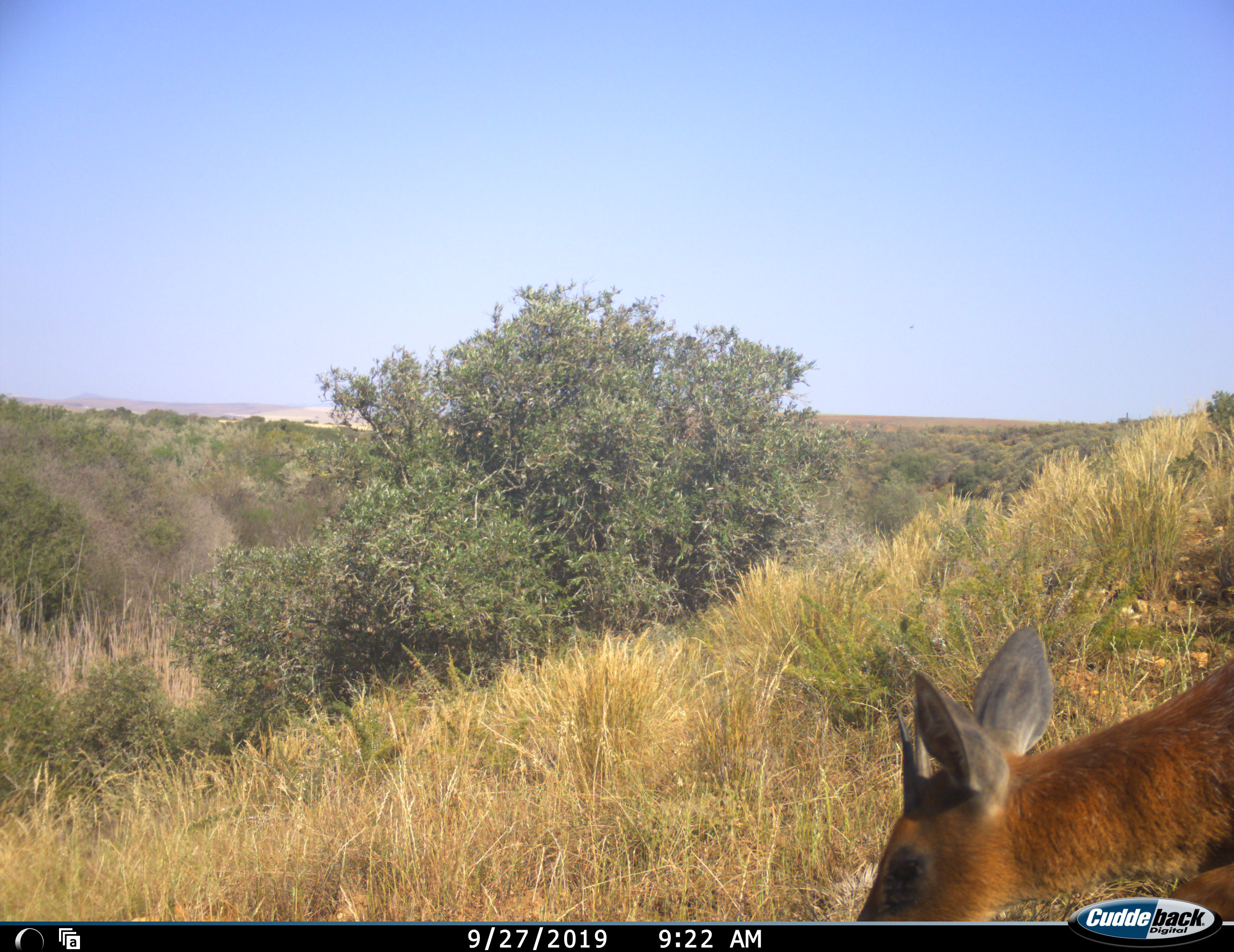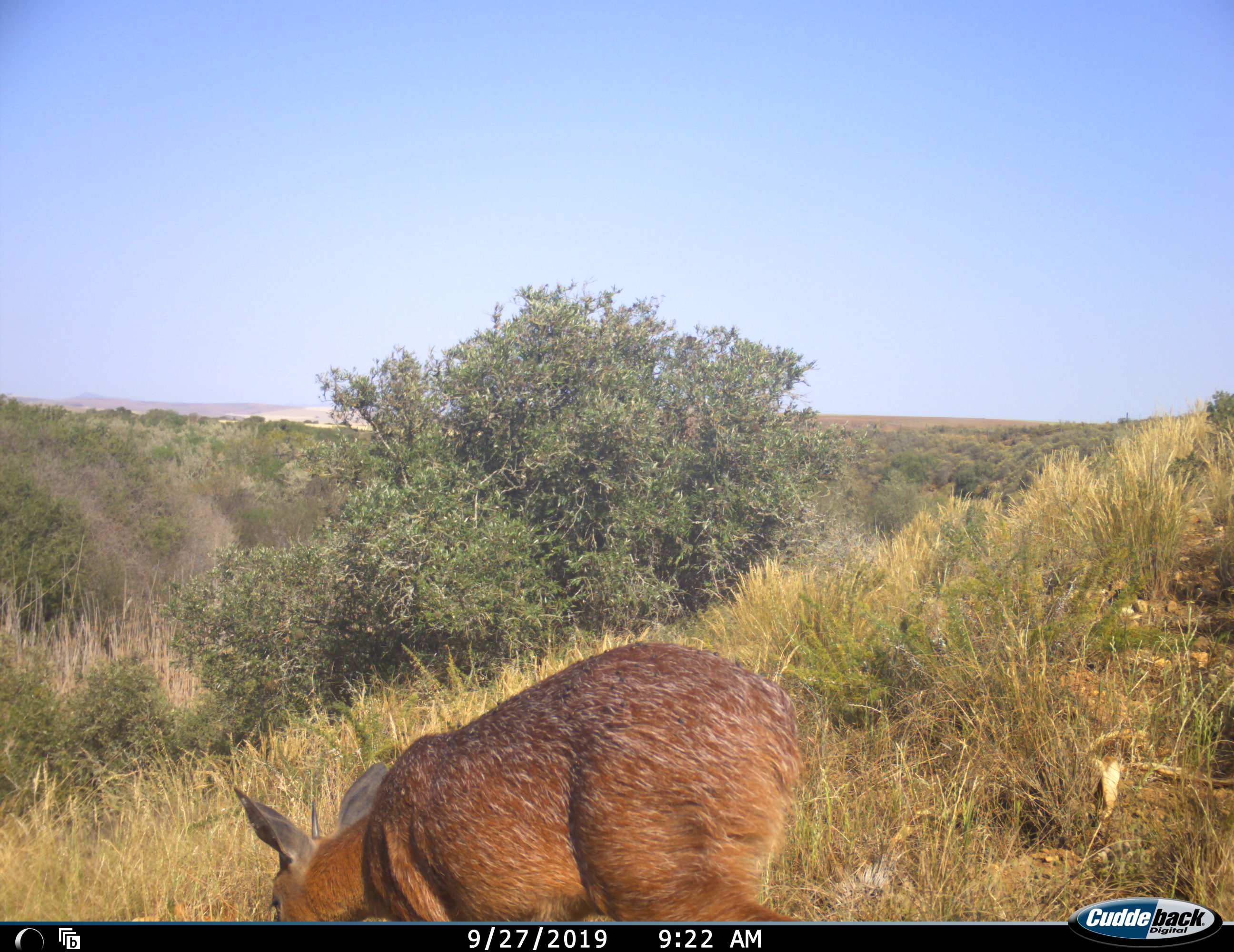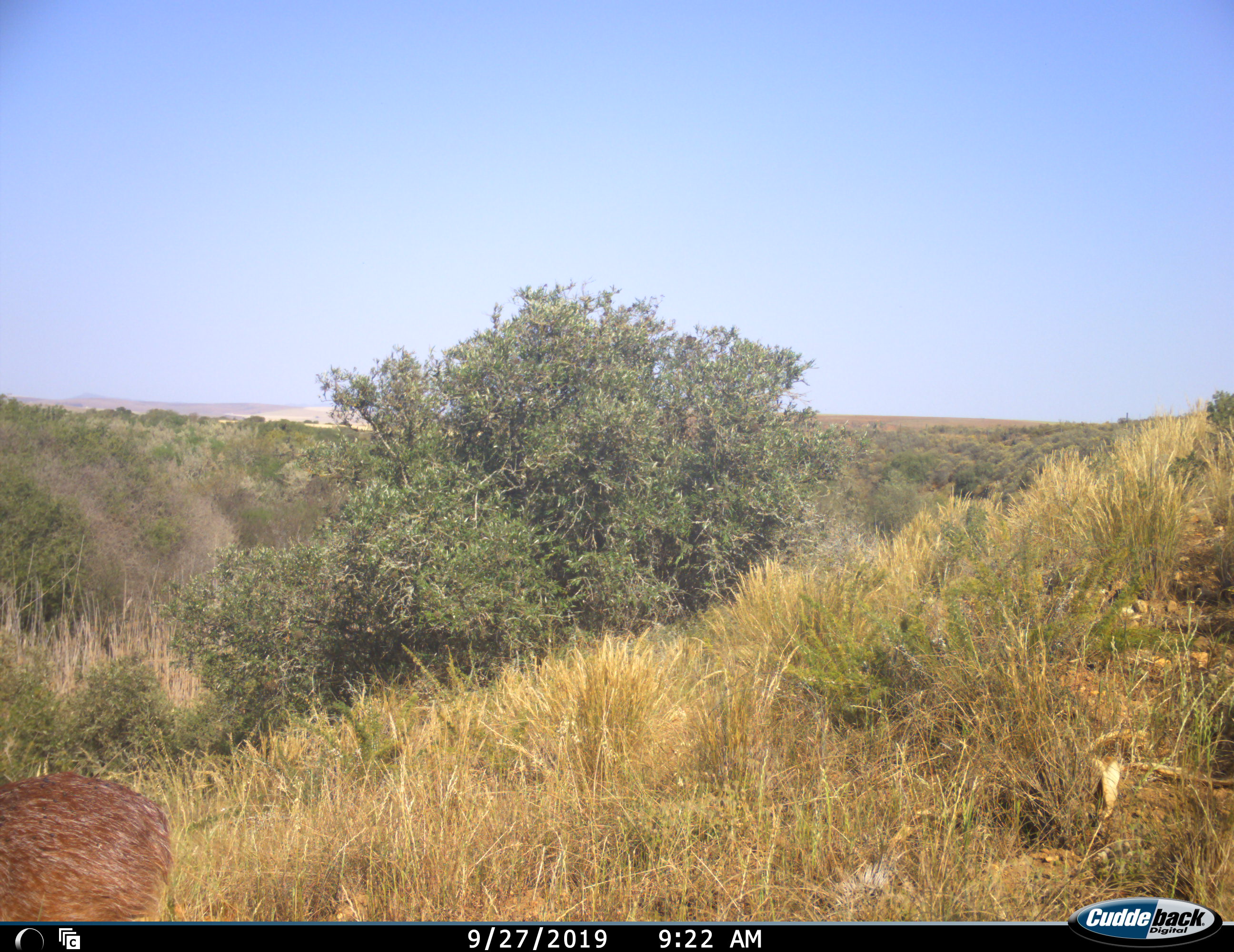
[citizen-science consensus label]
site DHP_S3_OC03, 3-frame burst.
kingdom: Animalia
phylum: Chordata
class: Mammalia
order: Artiodactyla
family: Bovidae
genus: Raphicerus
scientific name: Raphicerus melanotis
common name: grysbok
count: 1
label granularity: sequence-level